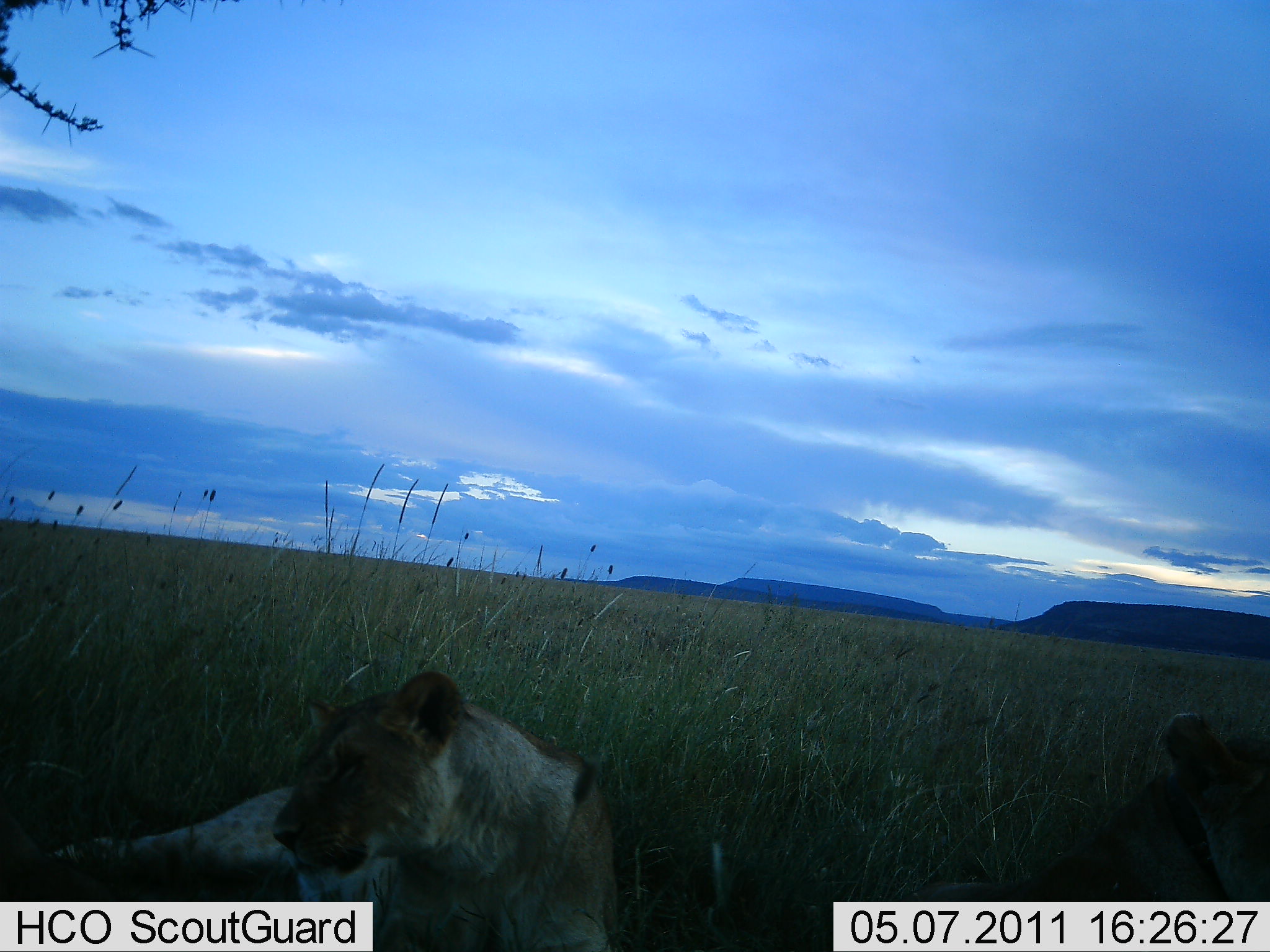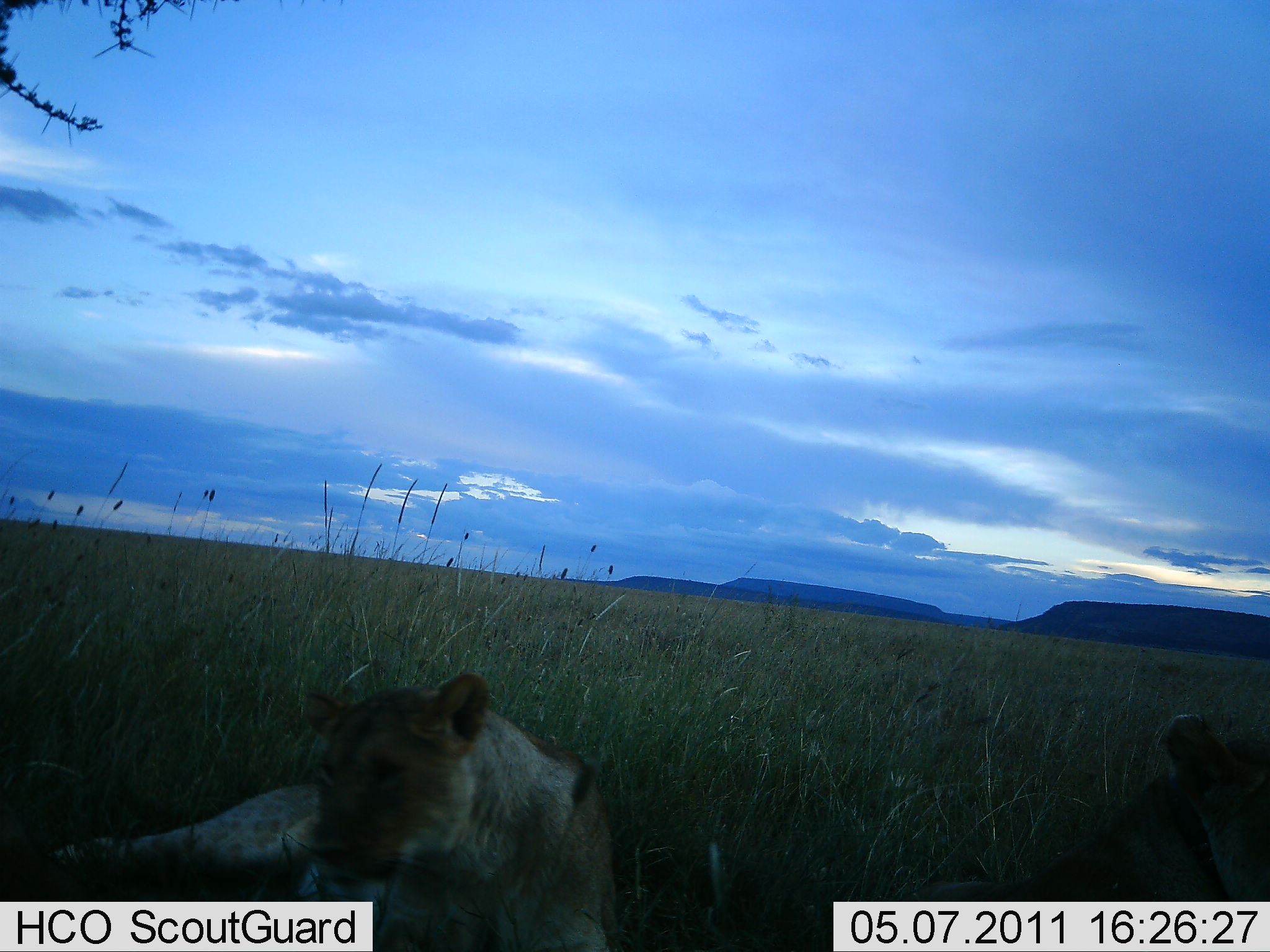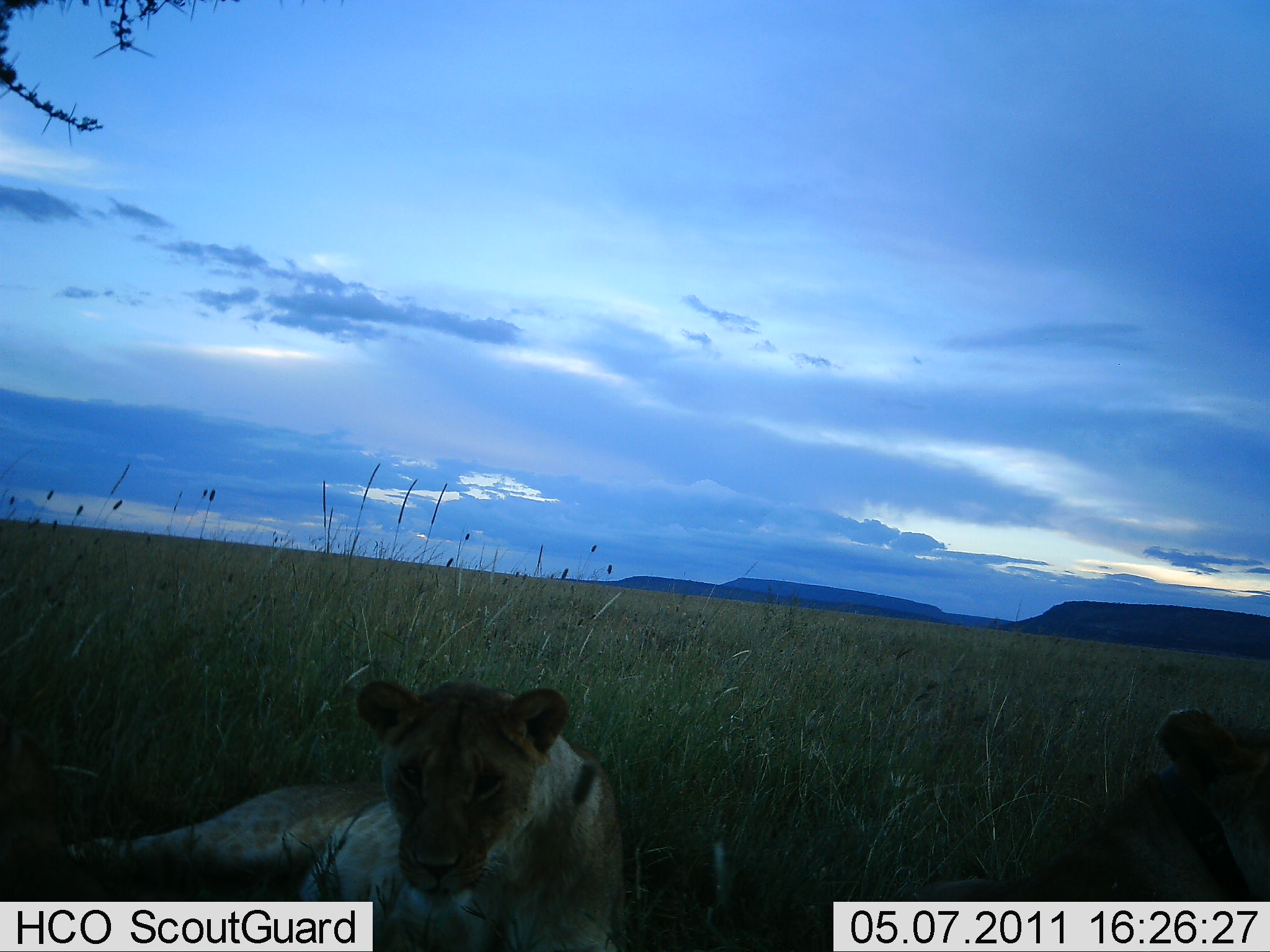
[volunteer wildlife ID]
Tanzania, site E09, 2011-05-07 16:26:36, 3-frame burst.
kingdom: Animalia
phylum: Chordata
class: Mammalia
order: Carnivora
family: Felidae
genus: Panthera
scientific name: Panthera leo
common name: lion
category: lionfemale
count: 2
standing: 0%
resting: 100%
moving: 0%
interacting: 0%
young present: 0%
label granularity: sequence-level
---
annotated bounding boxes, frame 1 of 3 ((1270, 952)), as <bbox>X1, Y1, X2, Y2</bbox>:
animal: <bbox>0, 671, 631, 952</bbox>; <bbox>911, 713, 1269, 952</bbox>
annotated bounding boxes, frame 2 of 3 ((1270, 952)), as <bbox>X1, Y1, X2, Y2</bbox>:
animal: <bbox>0, 668, 621, 952</bbox>; <bbox>859, 698, 1270, 948</bbox>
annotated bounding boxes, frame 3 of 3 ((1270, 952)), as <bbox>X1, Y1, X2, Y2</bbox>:
animal: <bbox>0, 673, 627, 951</bbox>; <bbox>876, 703, 1270, 952</bbox>